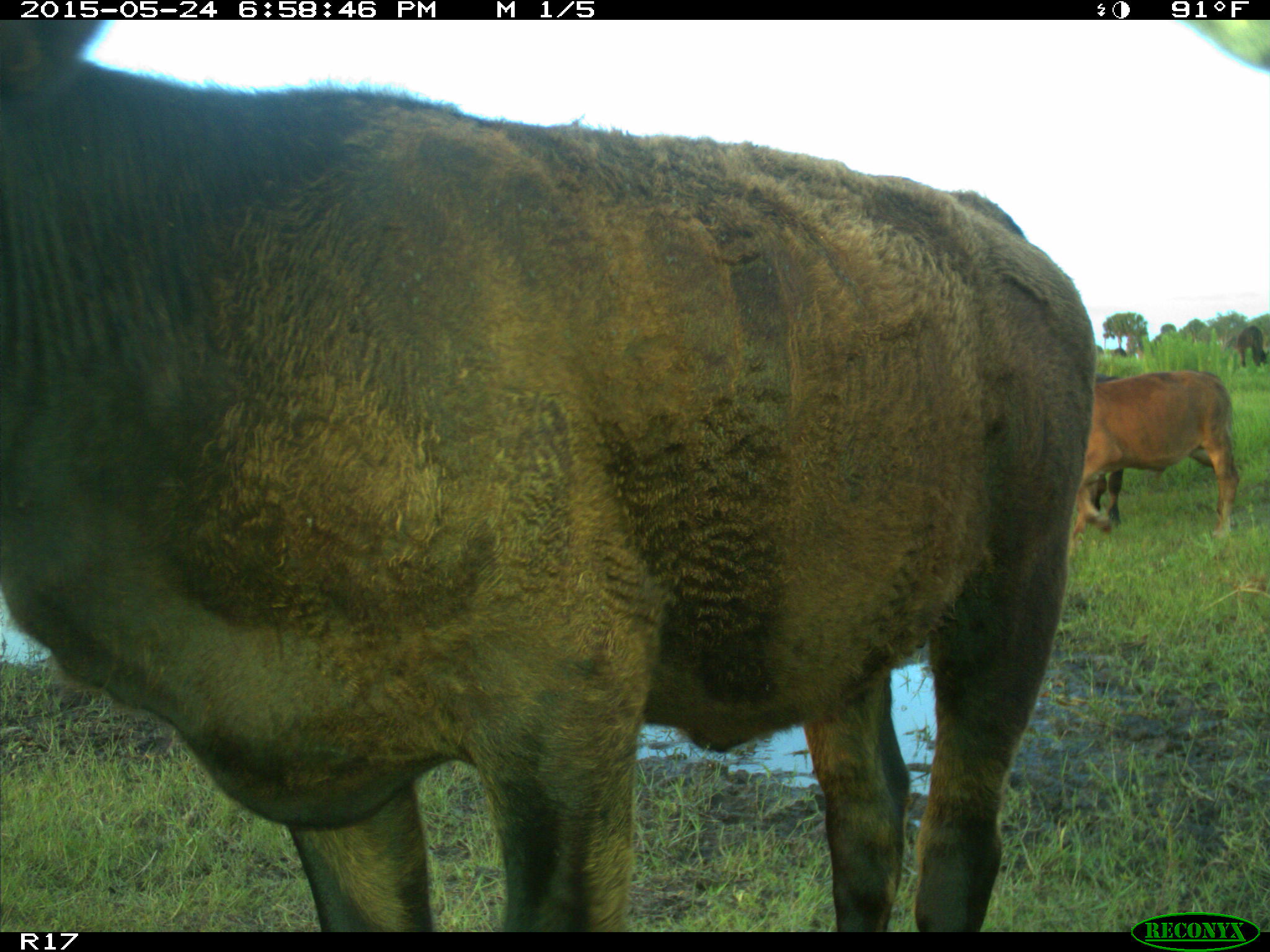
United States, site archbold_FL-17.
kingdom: Animalia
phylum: Chordata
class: Mammalia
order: Artiodactyla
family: Bovidae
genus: Bos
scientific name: Bos taurus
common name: domestic cow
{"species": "Bos taurus (domestic cow)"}